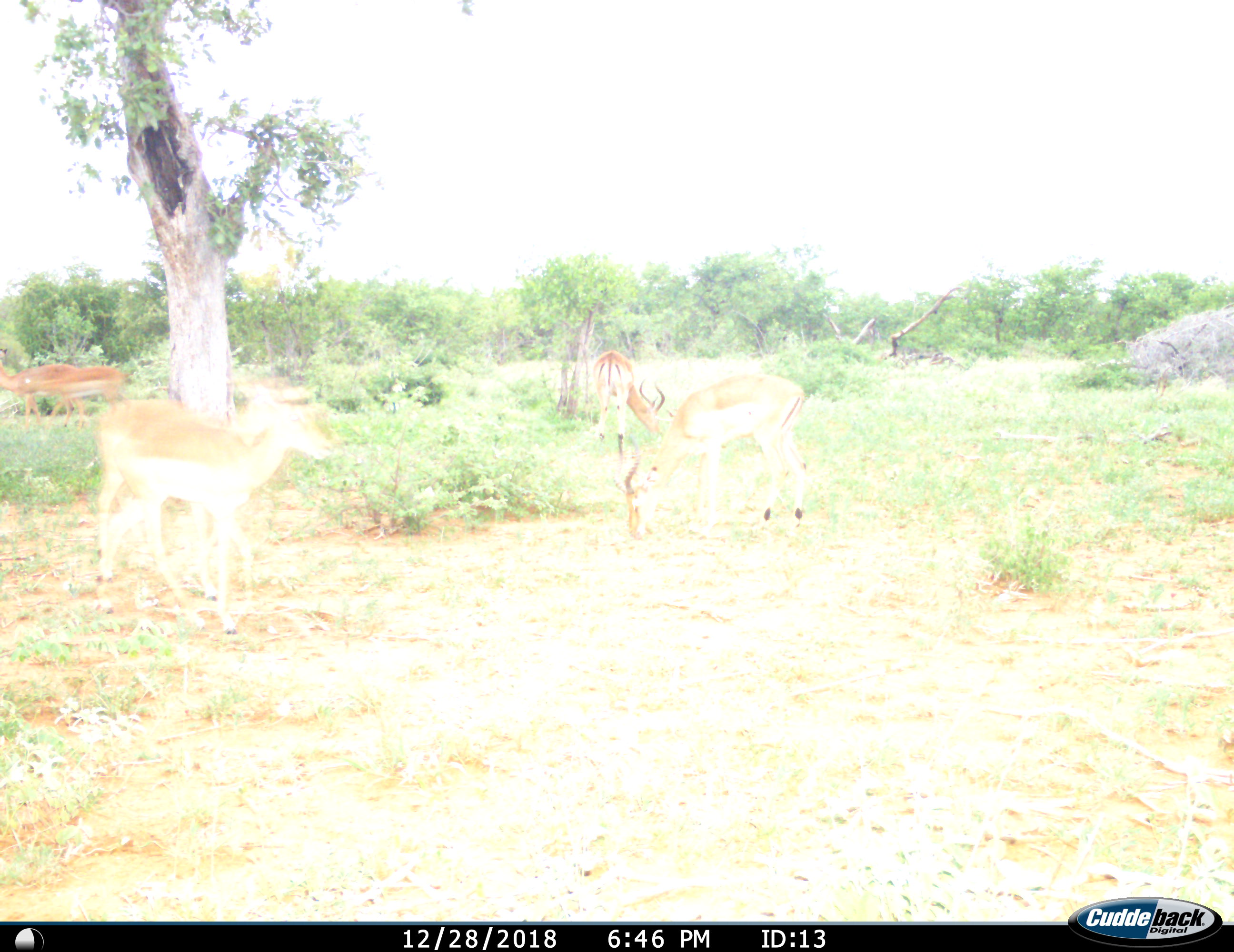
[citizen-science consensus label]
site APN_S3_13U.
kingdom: Animalia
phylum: Chordata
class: Mammalia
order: Artiodactyla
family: Bovidae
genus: Aepyceros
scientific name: Aepyceros melampus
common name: impala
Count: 6.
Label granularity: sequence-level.